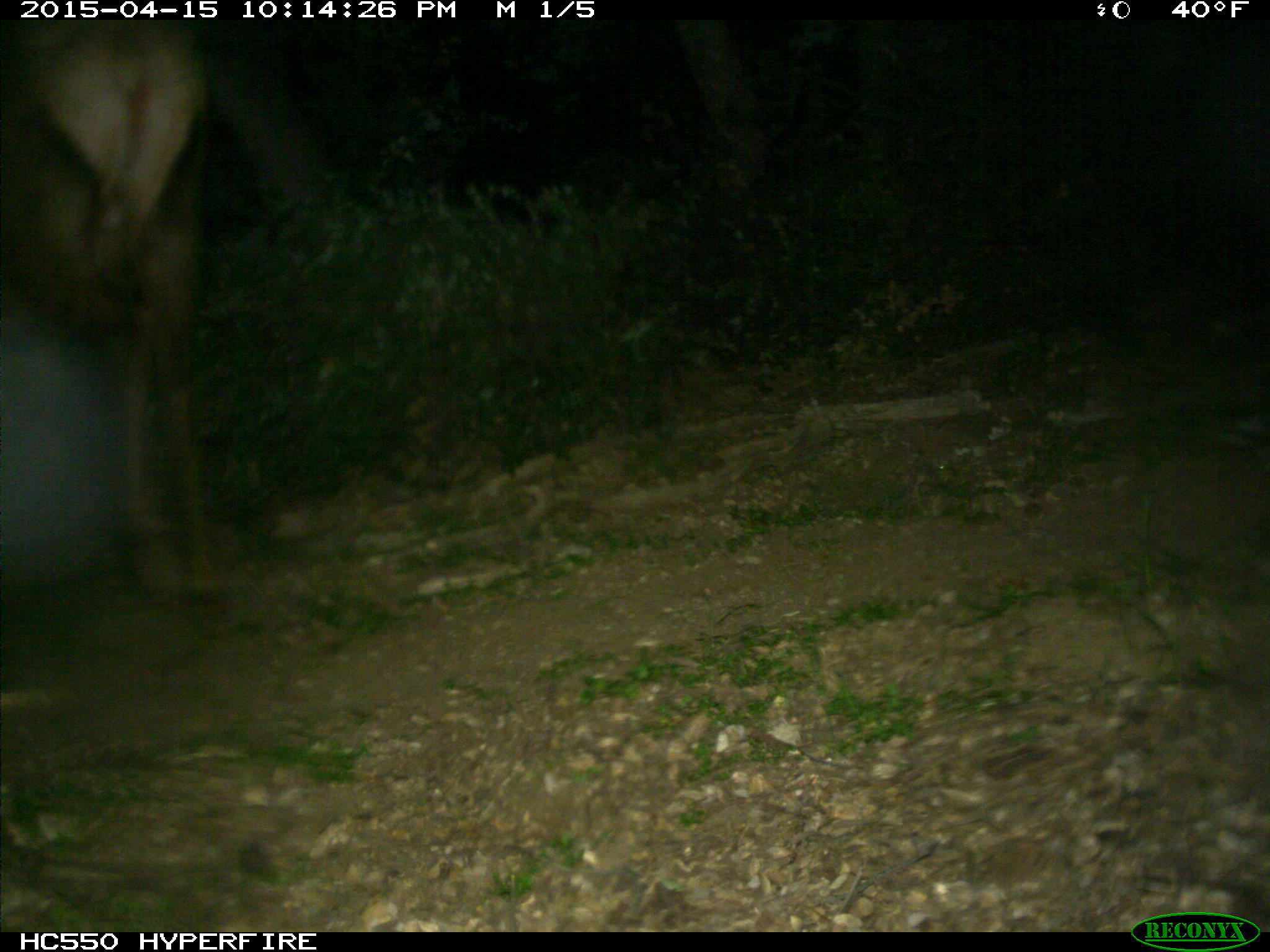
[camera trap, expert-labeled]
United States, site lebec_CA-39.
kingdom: Animalia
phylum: Chordata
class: Mammalia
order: Artiodactyla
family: Cervidae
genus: Cervus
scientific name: Cervus canadensis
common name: elk